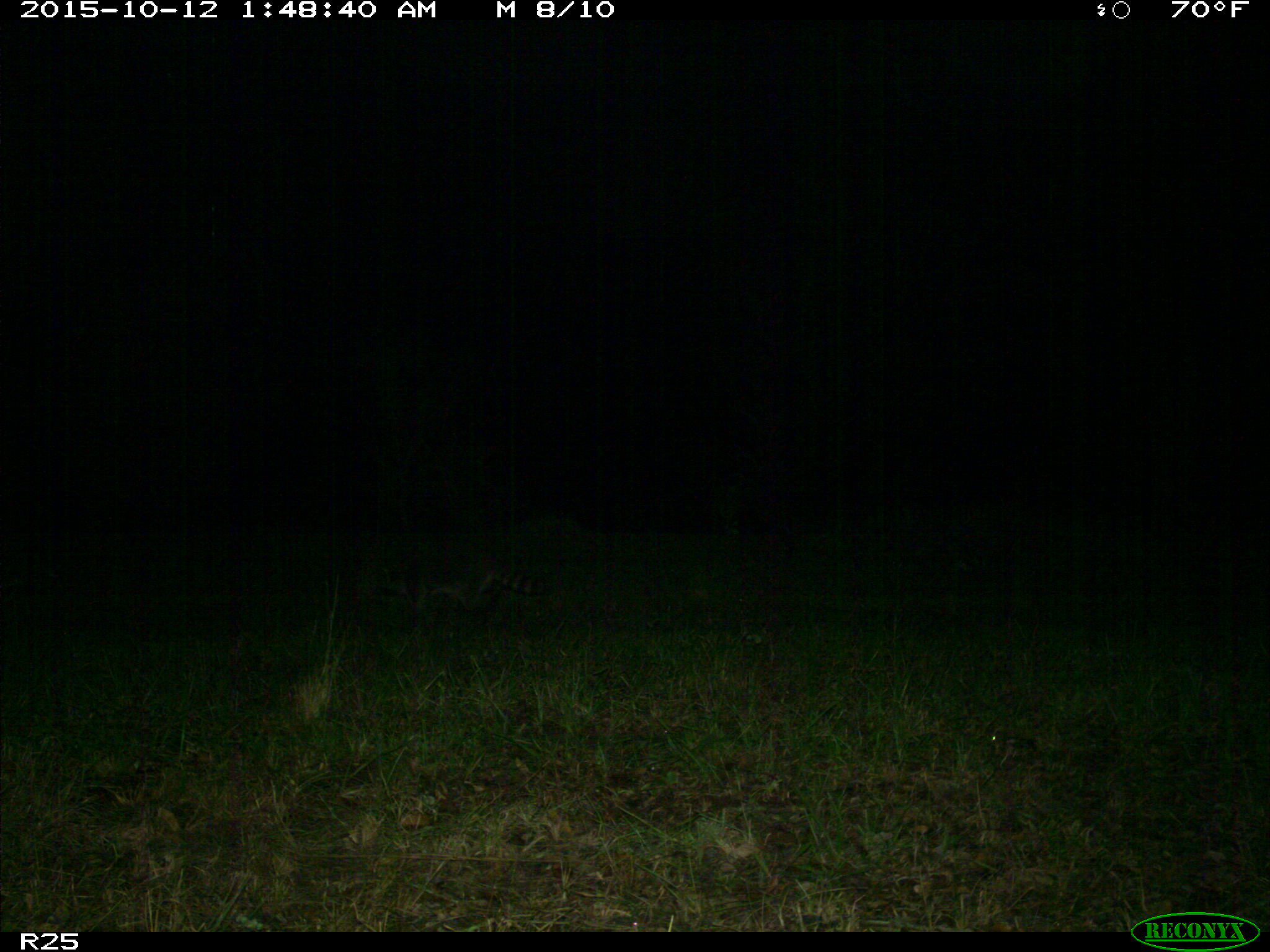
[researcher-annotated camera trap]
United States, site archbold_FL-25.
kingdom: Animalia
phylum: Chordata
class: Mammalia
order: Carnivora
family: Procyonidae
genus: Procyon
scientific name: Procyon lotor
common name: common raccoon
Procyon lotor (common raccoon).